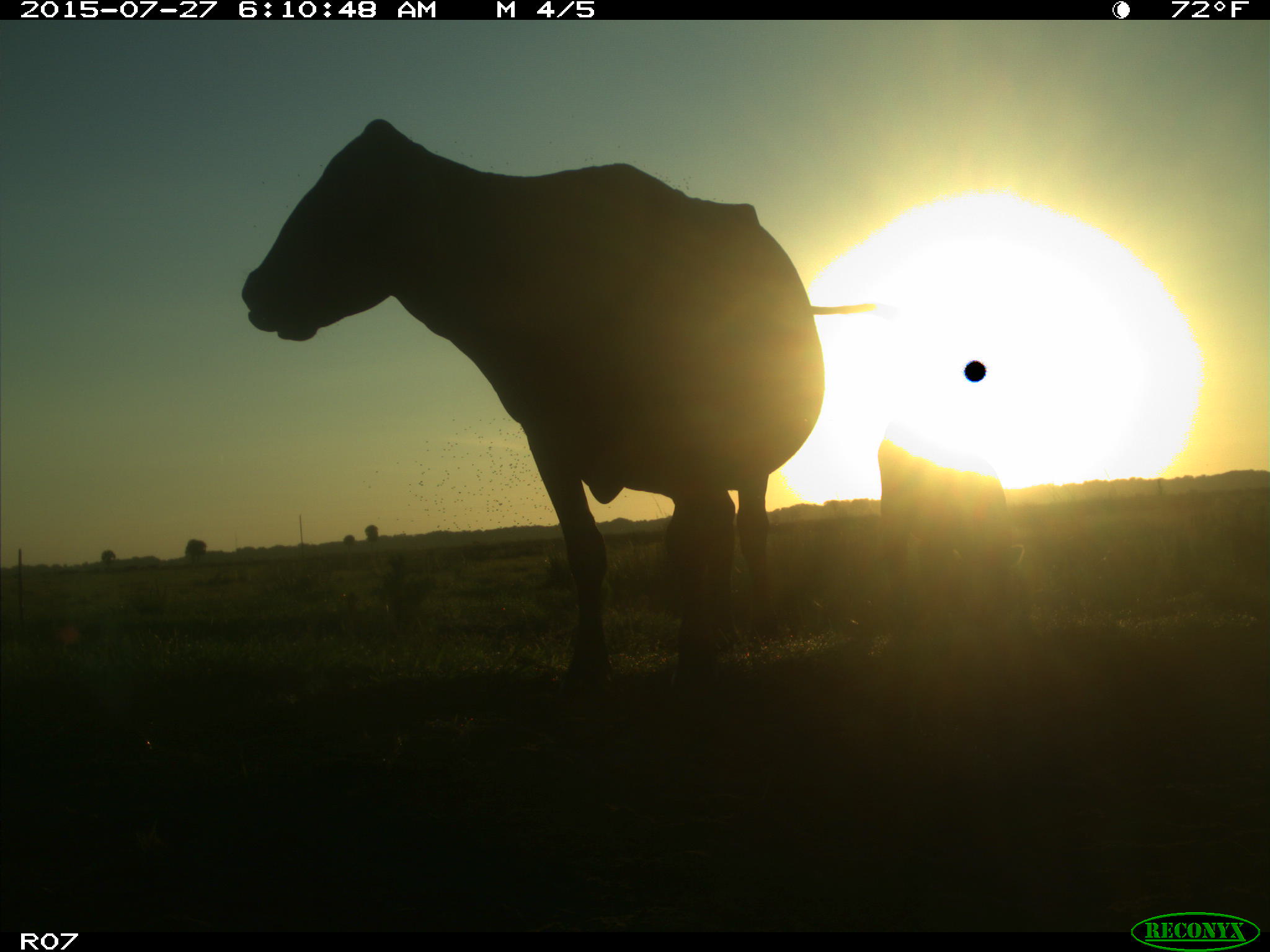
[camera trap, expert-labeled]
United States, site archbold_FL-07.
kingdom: Animalia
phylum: Chordata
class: Mammalia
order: Artiodactyla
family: Bovidae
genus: Bos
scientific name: Bos taurus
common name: domestic cow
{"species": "Bos taurus (domestic cow)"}